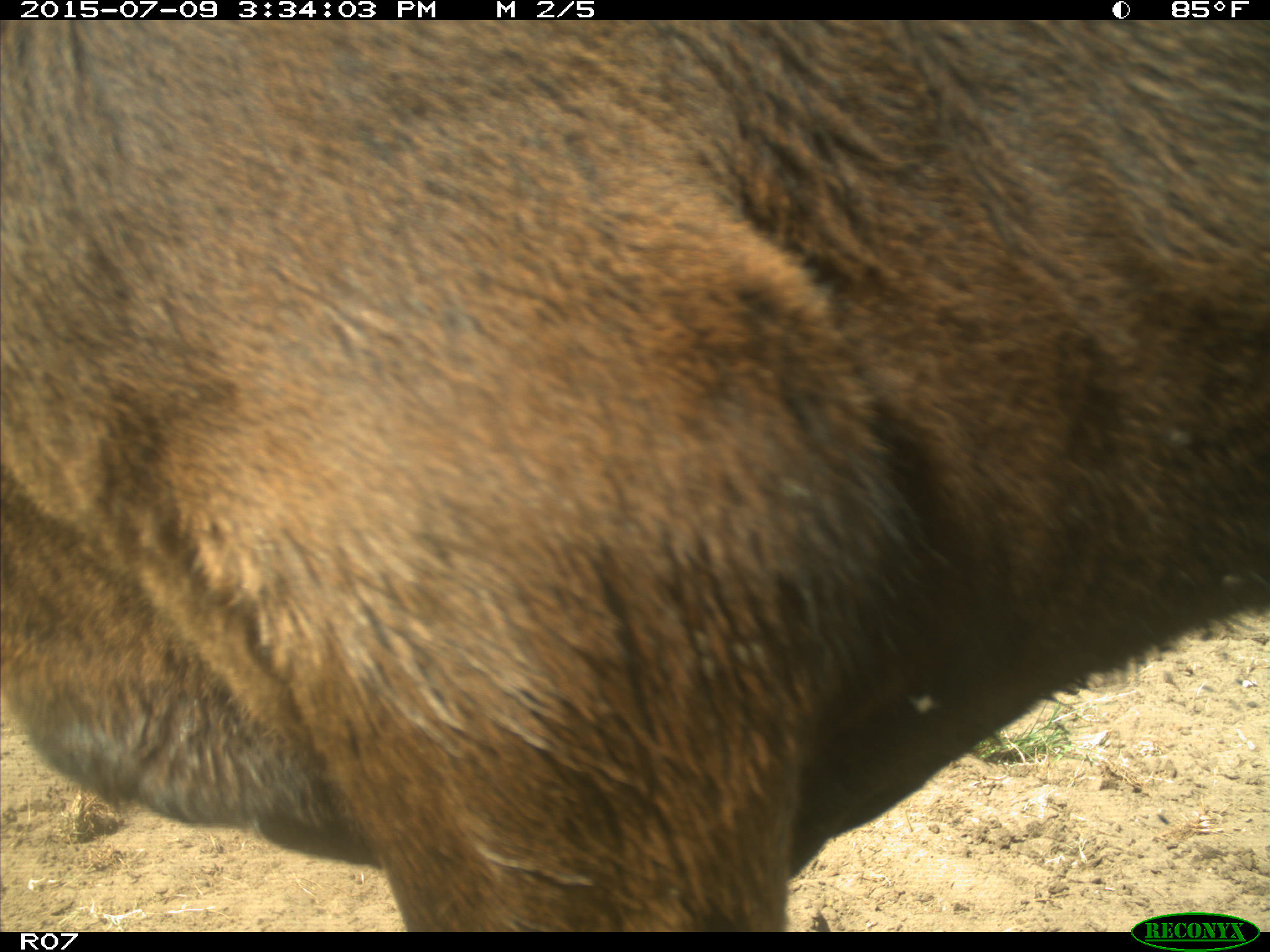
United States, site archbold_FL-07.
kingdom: Animalia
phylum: Chordata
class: Mammalia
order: Artiodactyla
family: Bovidae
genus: Bos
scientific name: Bos taurus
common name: domestic cow